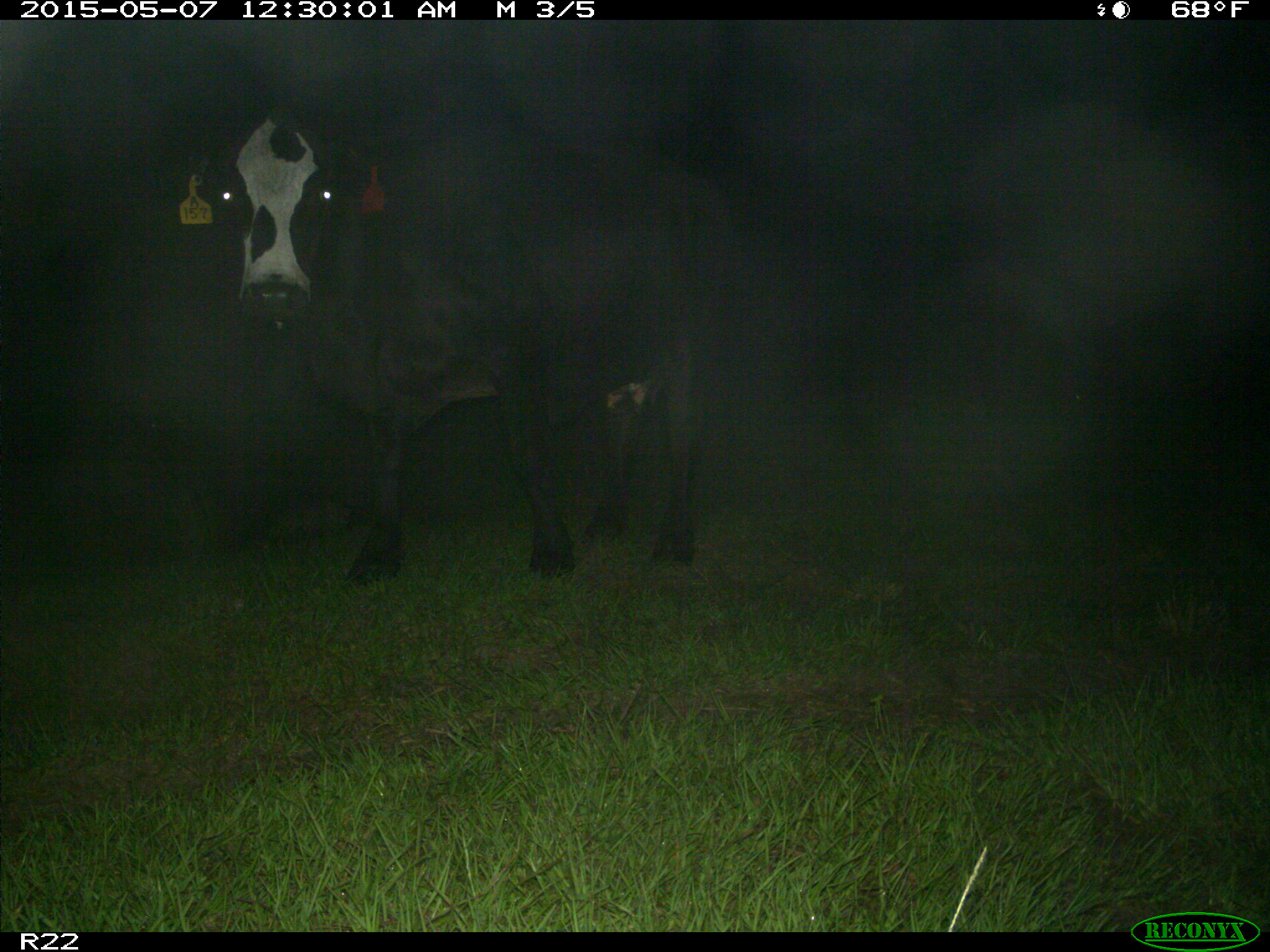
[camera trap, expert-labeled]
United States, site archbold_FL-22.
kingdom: Animalia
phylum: Chordata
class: Mammalia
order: Artiodactyla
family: Bovidae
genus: Bos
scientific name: Bos taurus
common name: domestic cow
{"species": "Bos taurus (domestic cow)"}